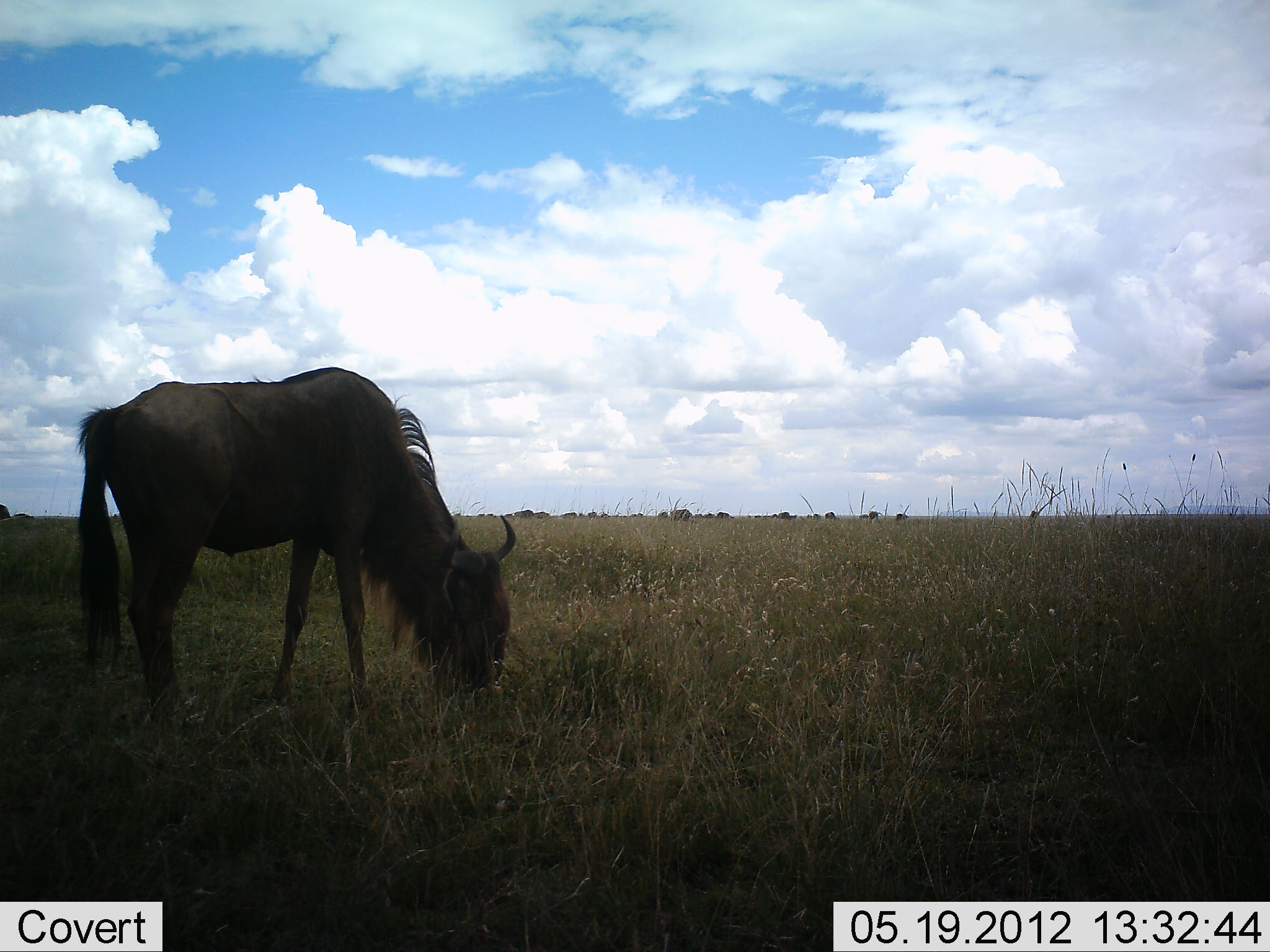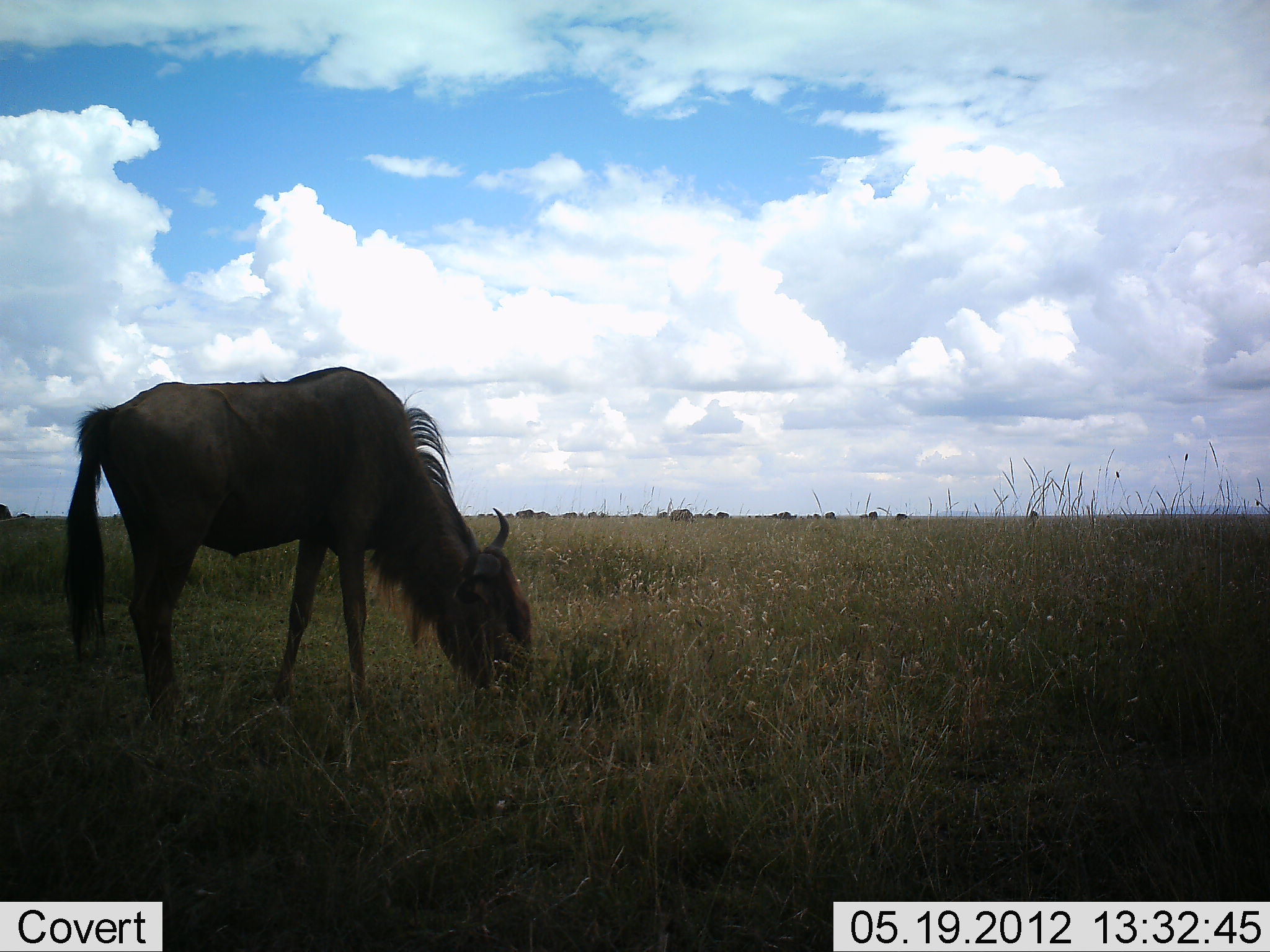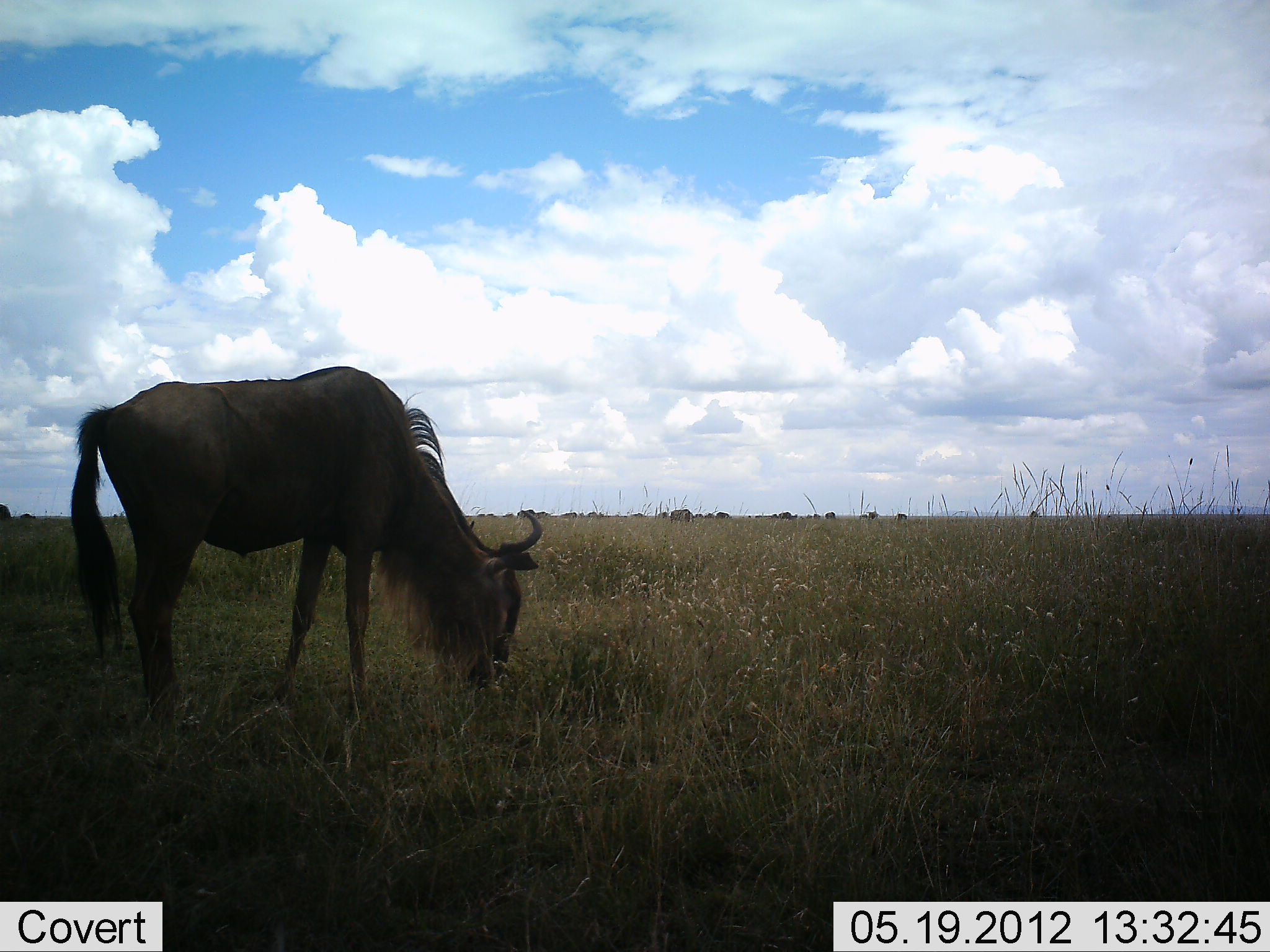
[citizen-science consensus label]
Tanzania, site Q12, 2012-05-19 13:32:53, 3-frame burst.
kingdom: Animalia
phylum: Chordata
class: Mammalia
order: Artiodactyla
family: Bovidae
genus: Connochaetes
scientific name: Connochaetes taurinus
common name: blue wildebeest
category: wildebeest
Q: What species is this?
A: Wildebeest (blue wildebeest) (Connochaetes taurinus).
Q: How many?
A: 1.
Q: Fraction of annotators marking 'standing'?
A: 20%.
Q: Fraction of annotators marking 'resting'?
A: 0%.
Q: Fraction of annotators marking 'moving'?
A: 0%.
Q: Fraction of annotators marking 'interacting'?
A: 0%.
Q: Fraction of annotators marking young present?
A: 0%.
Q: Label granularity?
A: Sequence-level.